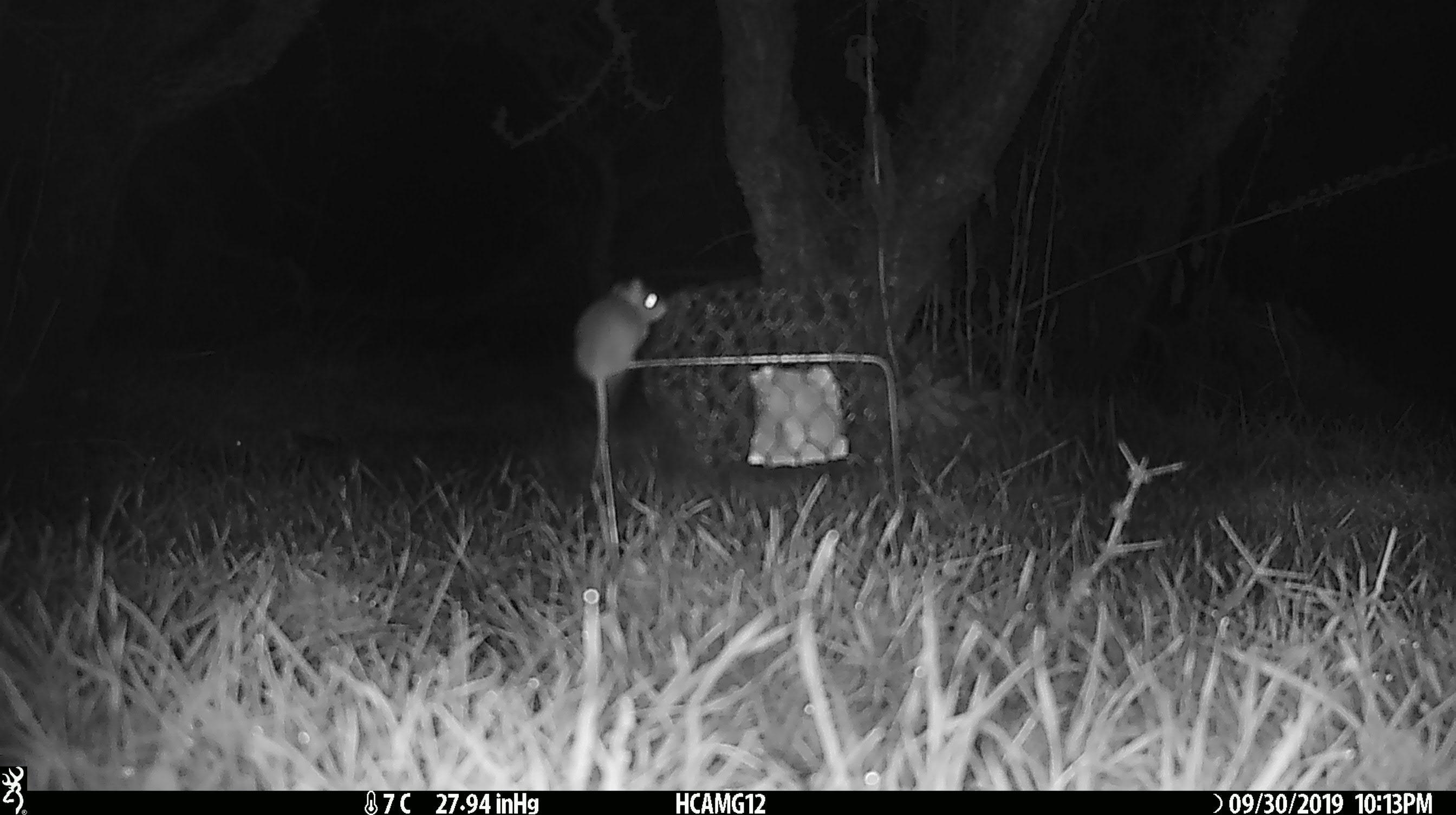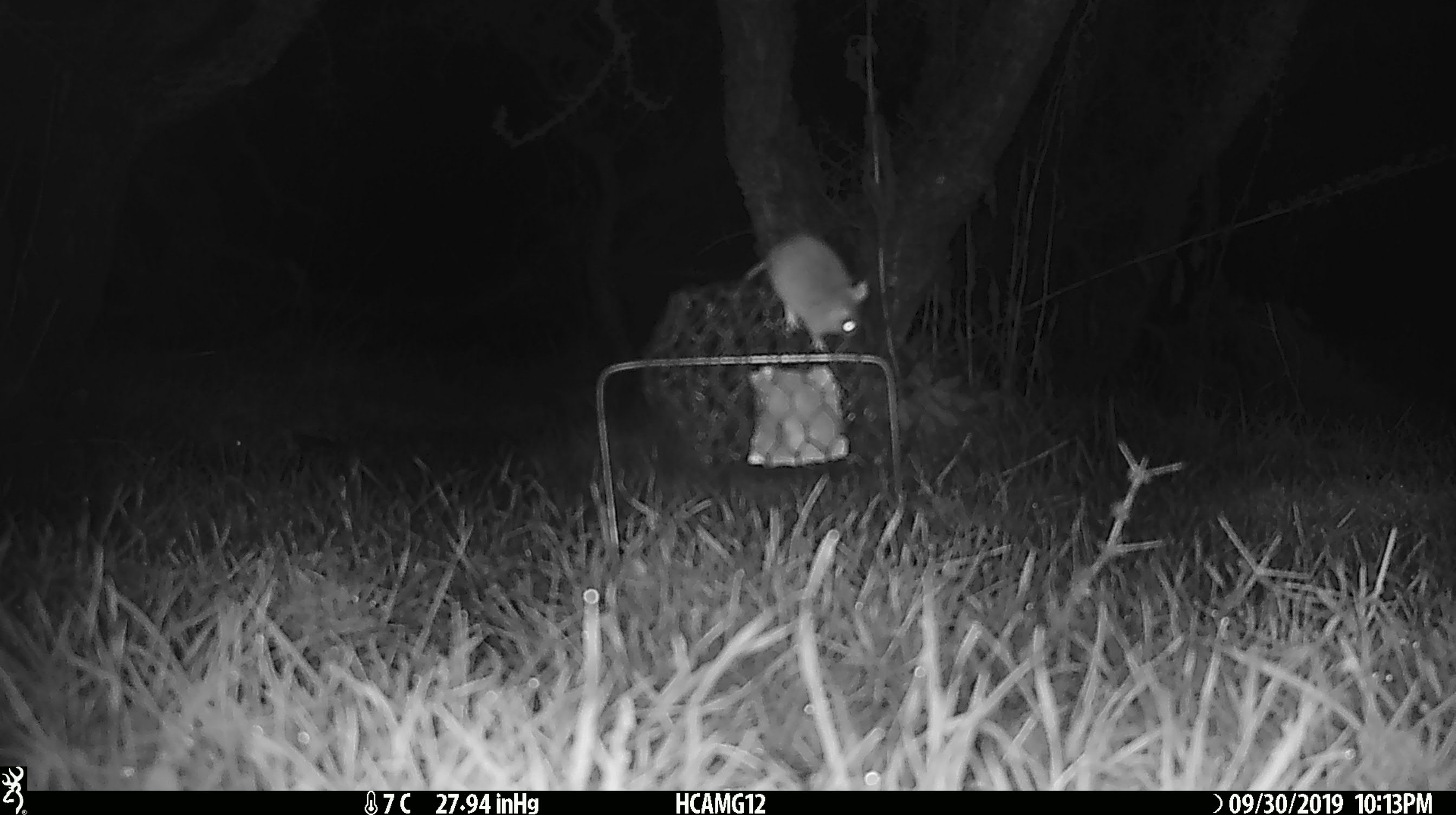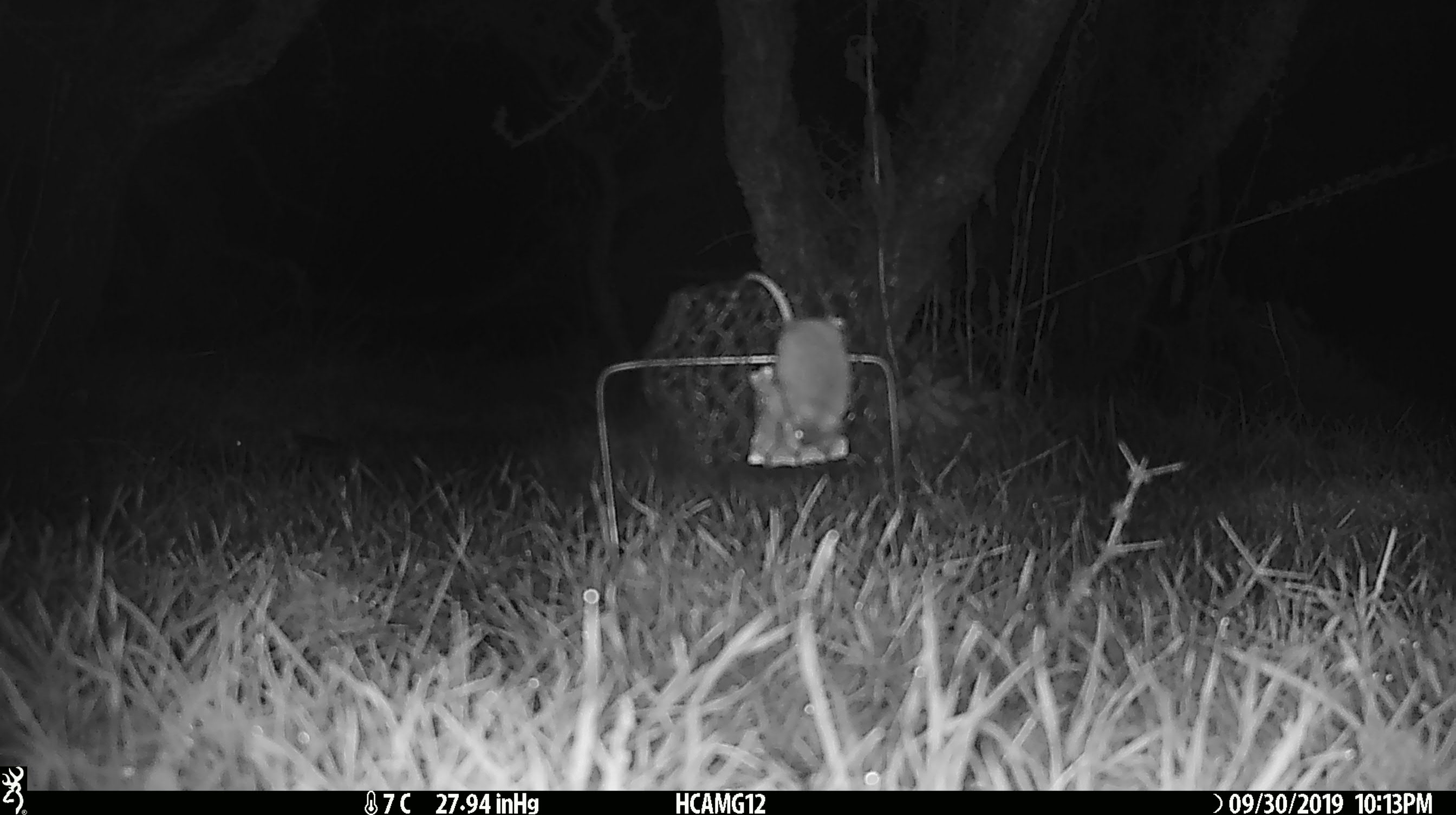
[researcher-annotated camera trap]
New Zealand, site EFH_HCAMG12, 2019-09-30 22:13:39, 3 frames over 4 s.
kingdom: Animalia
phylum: Chordata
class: Mammalia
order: Rodentia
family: Muridae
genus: Mus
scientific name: Mus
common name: mouse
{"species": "mouse (Mus)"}